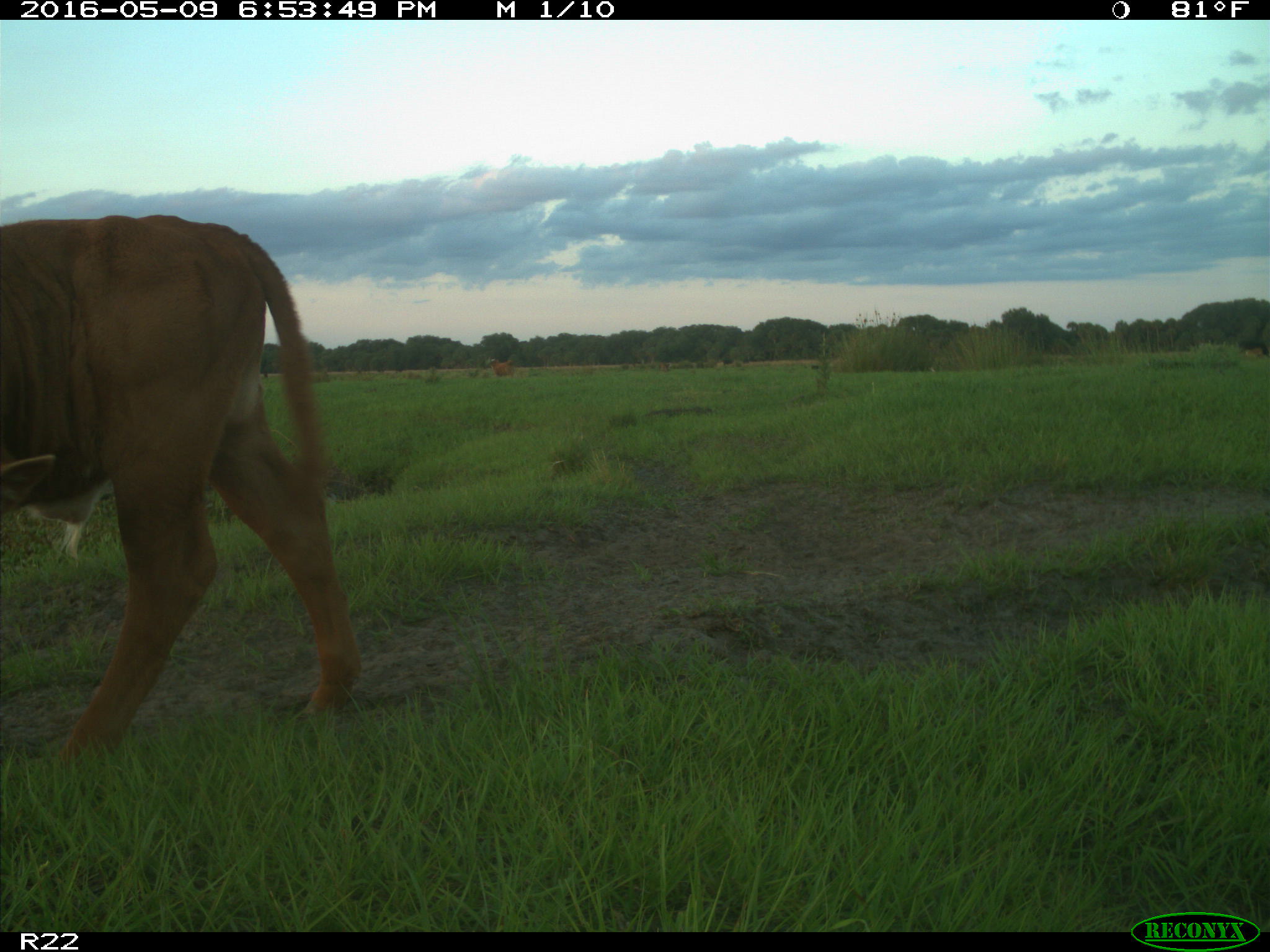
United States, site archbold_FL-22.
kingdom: Animalia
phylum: Chordata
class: Mammalia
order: Artiodactyla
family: Bovidae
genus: Bos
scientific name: Bos taurus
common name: domestic cow